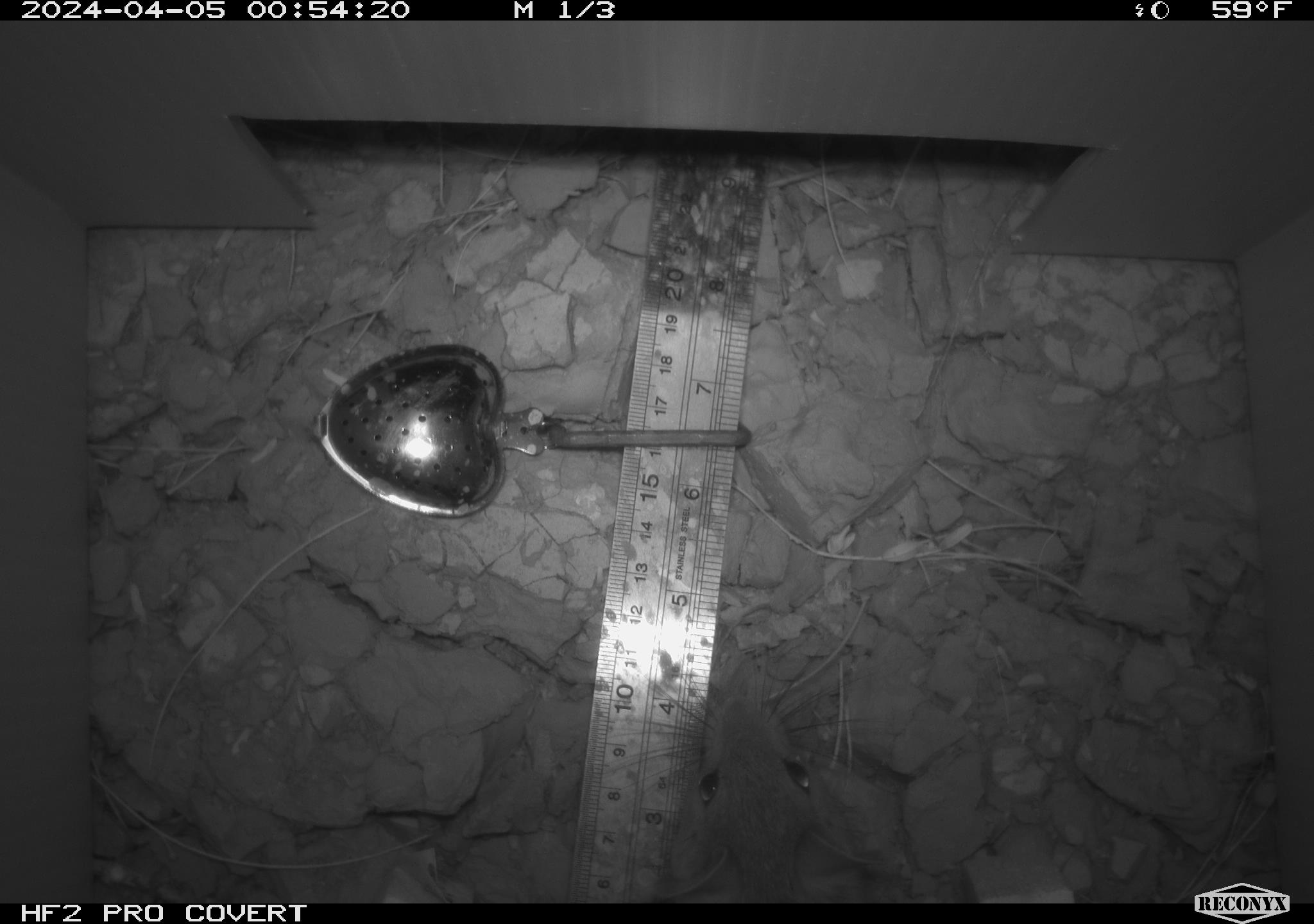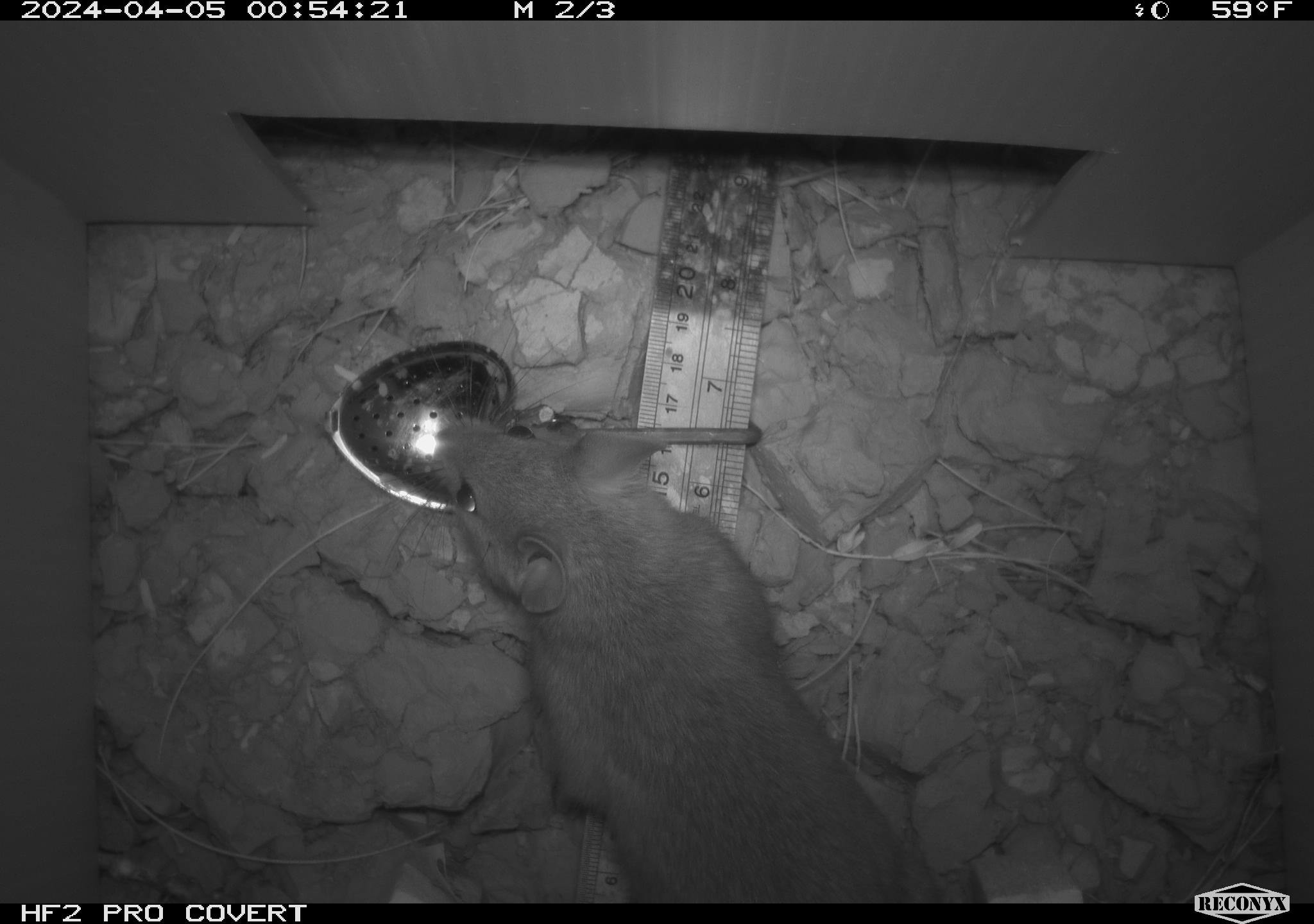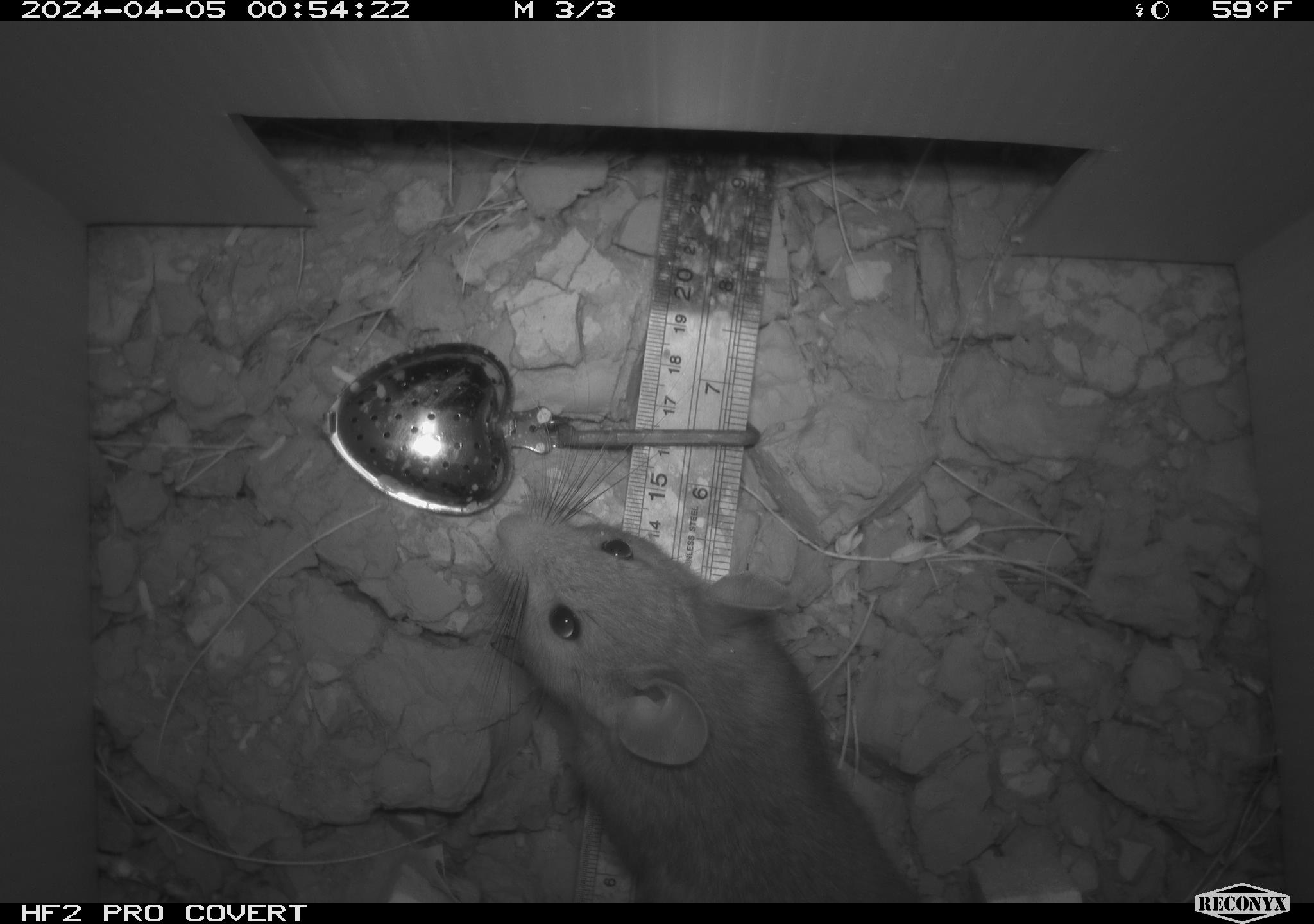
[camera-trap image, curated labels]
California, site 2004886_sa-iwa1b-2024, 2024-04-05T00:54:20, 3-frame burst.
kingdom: Animalia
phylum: Chordata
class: Mammalia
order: Rodentia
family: Cricetidae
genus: Neotoma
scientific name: Neotoma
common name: pack rat or woodrat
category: neotoma species